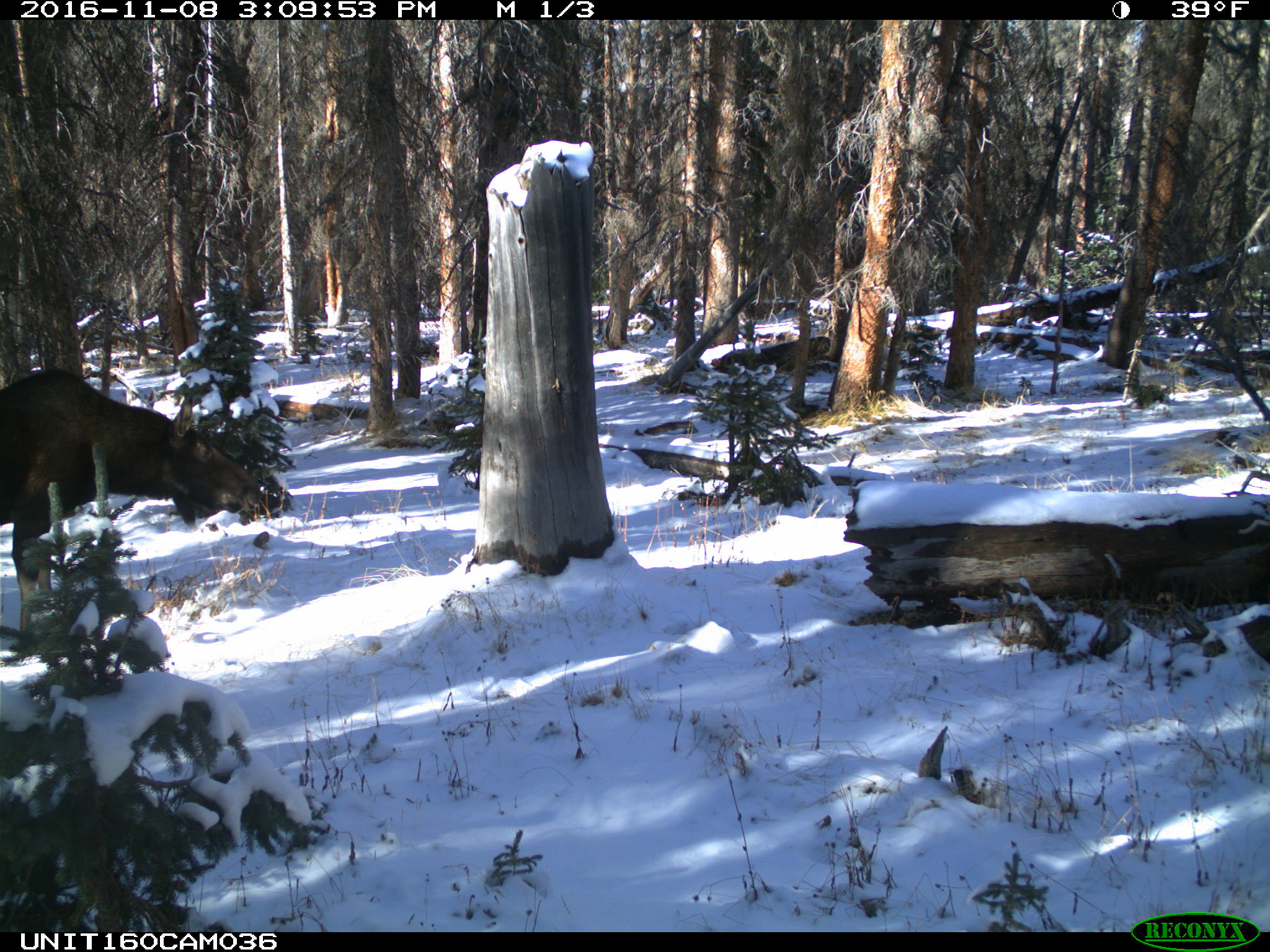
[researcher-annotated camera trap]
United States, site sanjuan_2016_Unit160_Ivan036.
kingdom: Animalia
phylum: Chordata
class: Mammalia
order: Artiodactyla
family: Cervidae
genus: Alces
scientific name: Alces alces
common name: moose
Alces alces (moose).